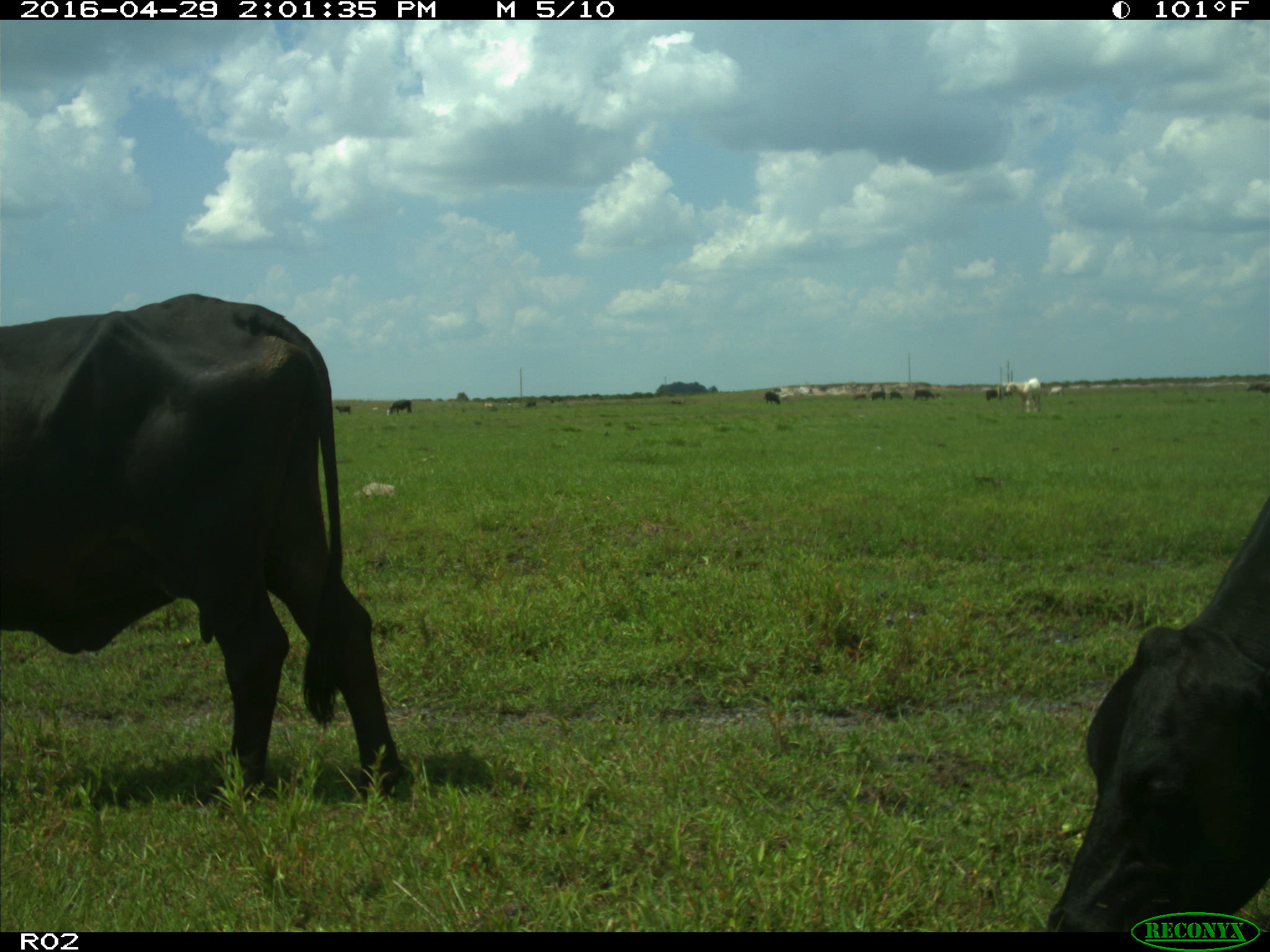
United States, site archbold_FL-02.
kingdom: Animalia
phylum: Chordata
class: Mammalia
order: Artiodactyla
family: Bovidae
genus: Bos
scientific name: Bos taurus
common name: domestic cow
Bos taurus (domestic cow).